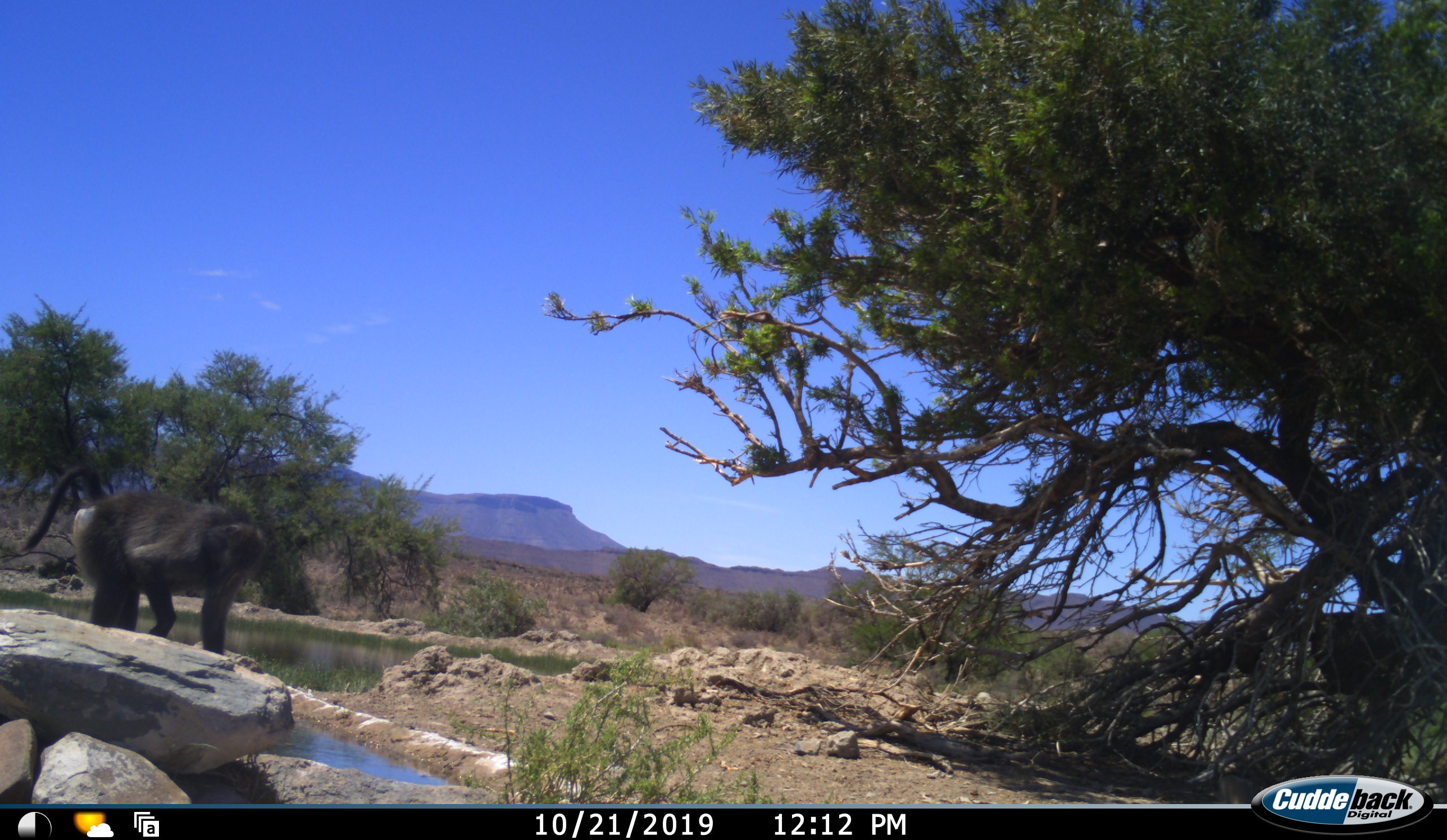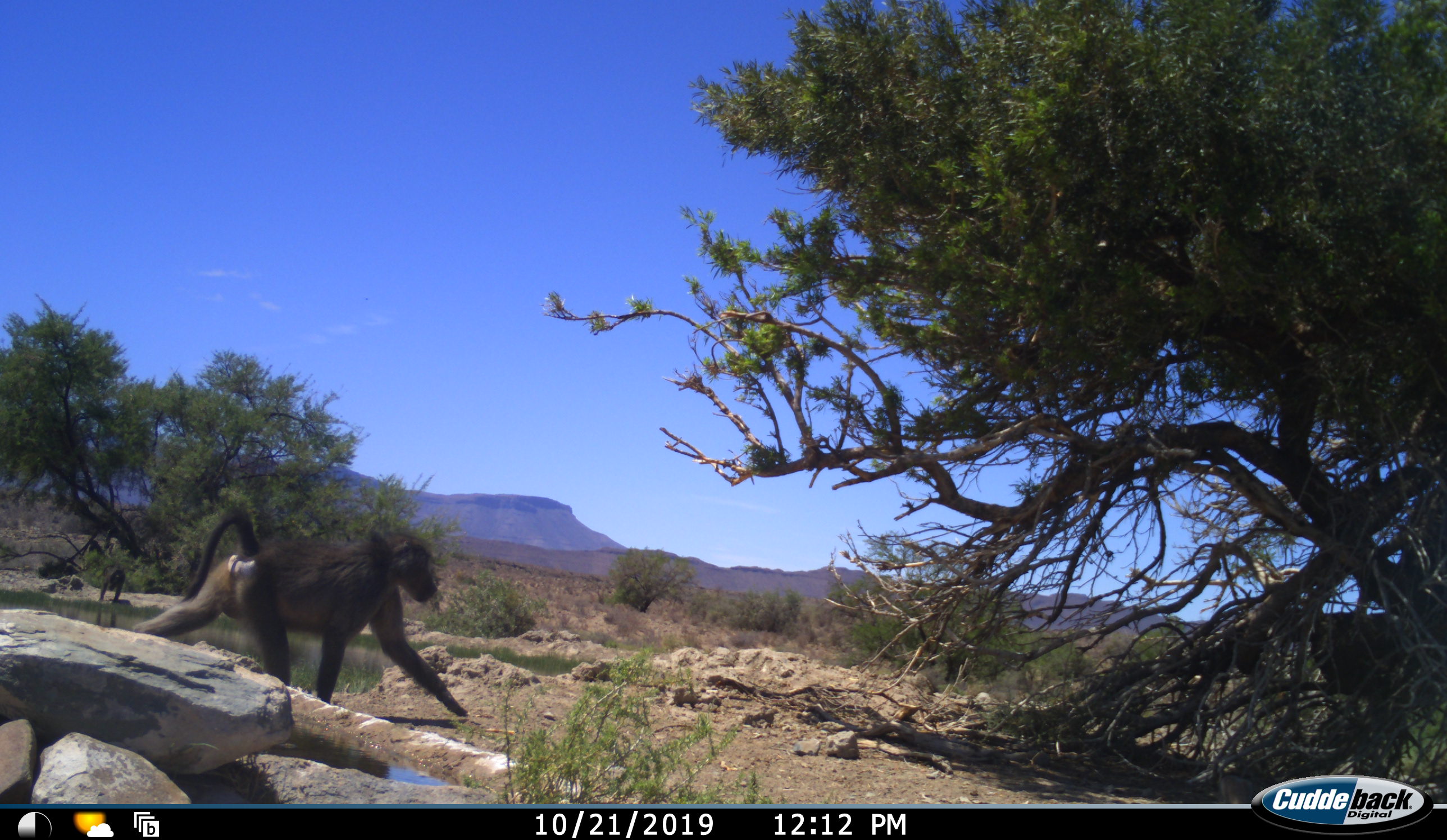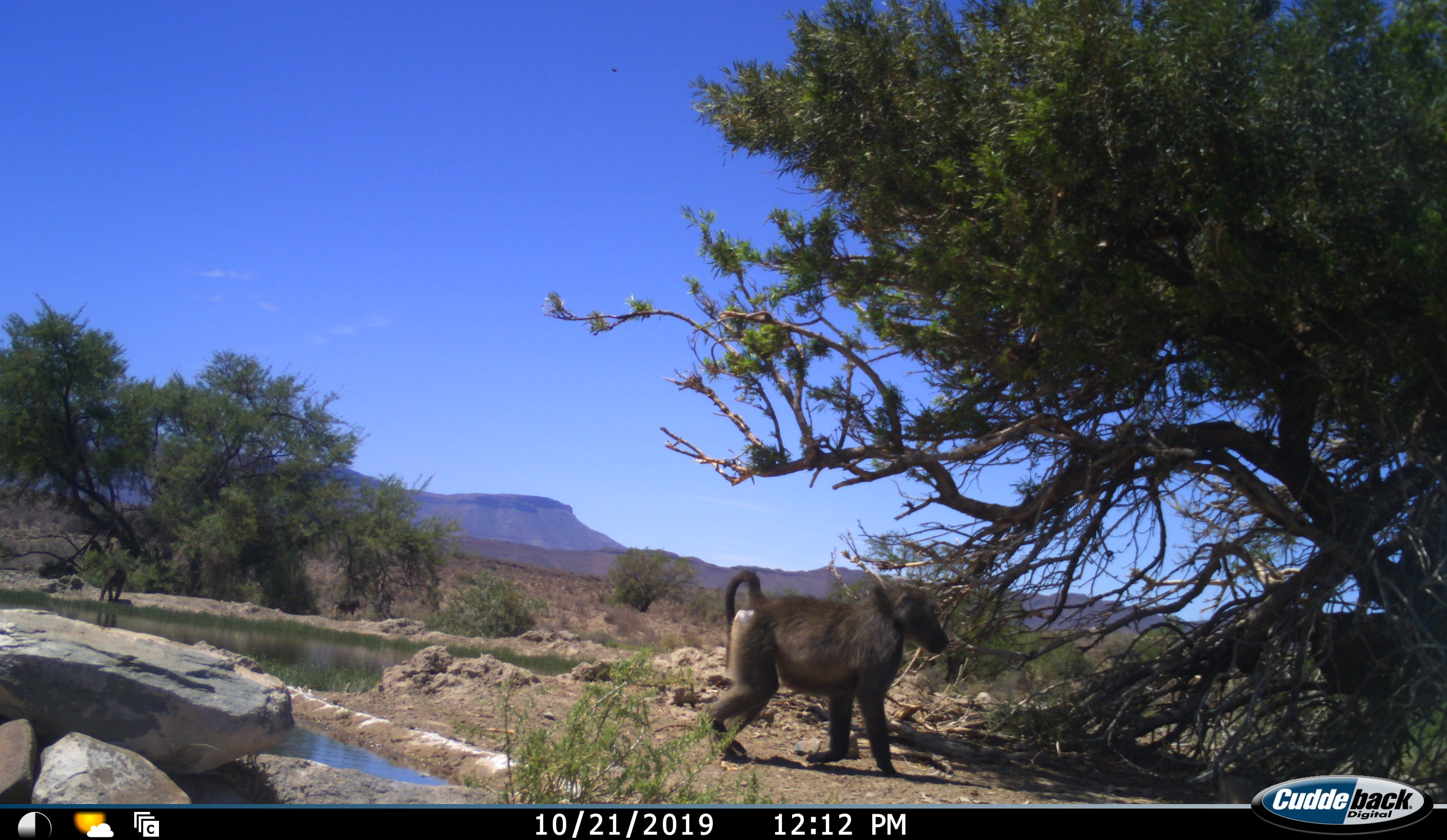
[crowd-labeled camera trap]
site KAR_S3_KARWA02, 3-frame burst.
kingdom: Animalia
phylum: Chordata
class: Mammalia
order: Primates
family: Cercopithecidae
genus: Papio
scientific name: Papio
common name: baboon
Baboon (Papio), count 2. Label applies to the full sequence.